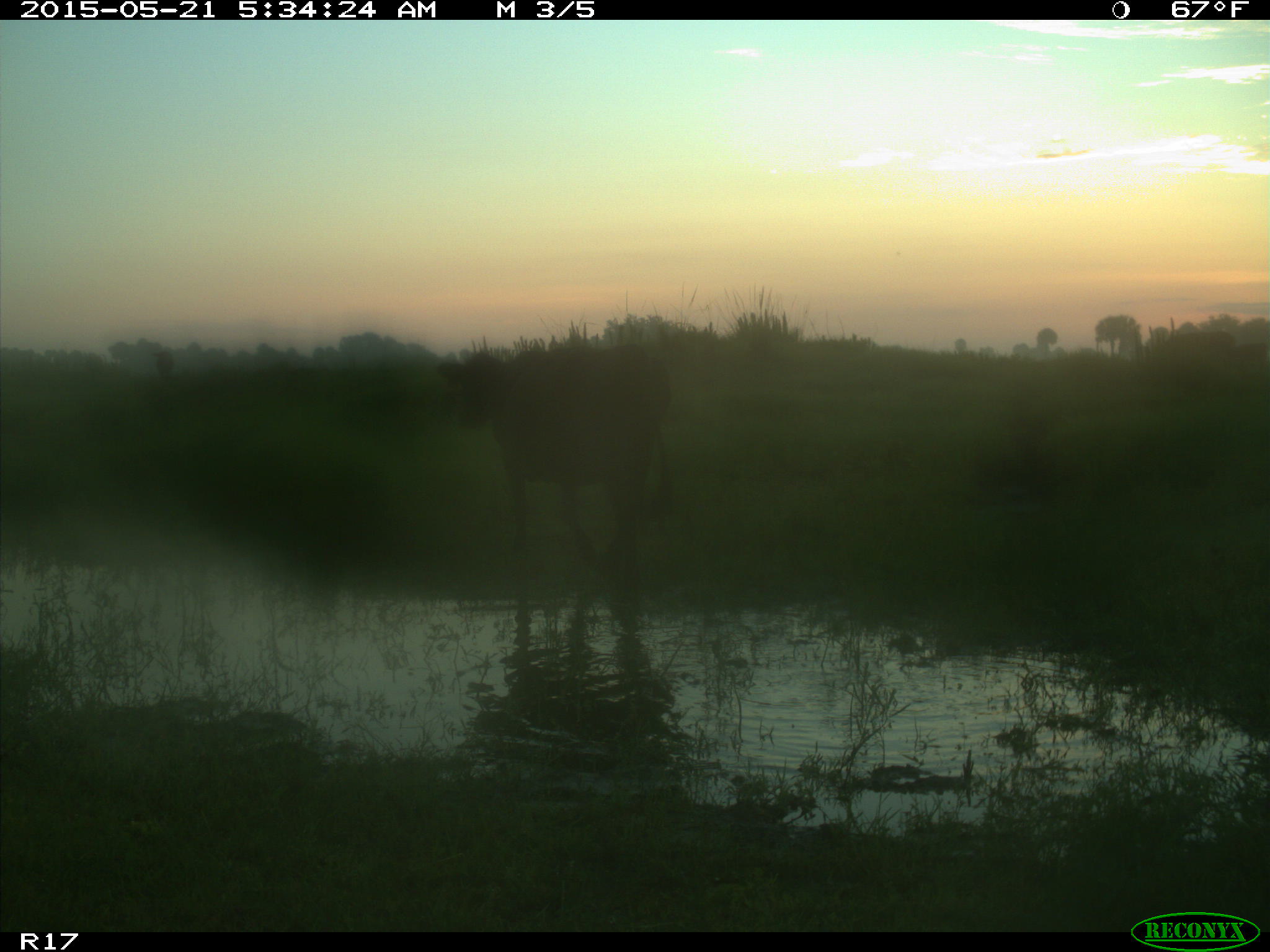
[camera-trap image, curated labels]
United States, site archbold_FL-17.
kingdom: Animalia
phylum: Chordata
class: Mammalia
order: Artiodactyla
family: Bovidae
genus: Bos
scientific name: Bos taurus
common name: domestic cow